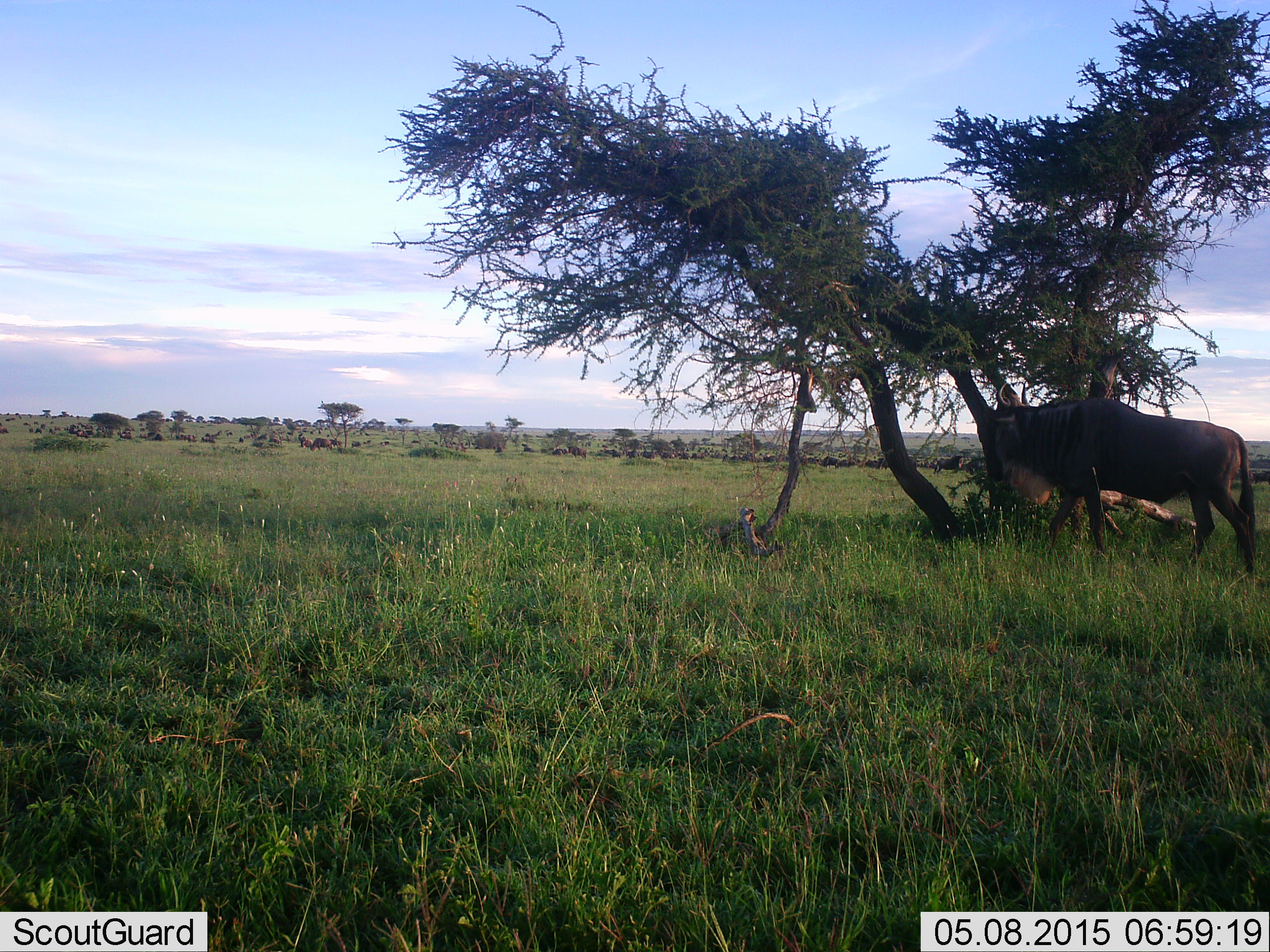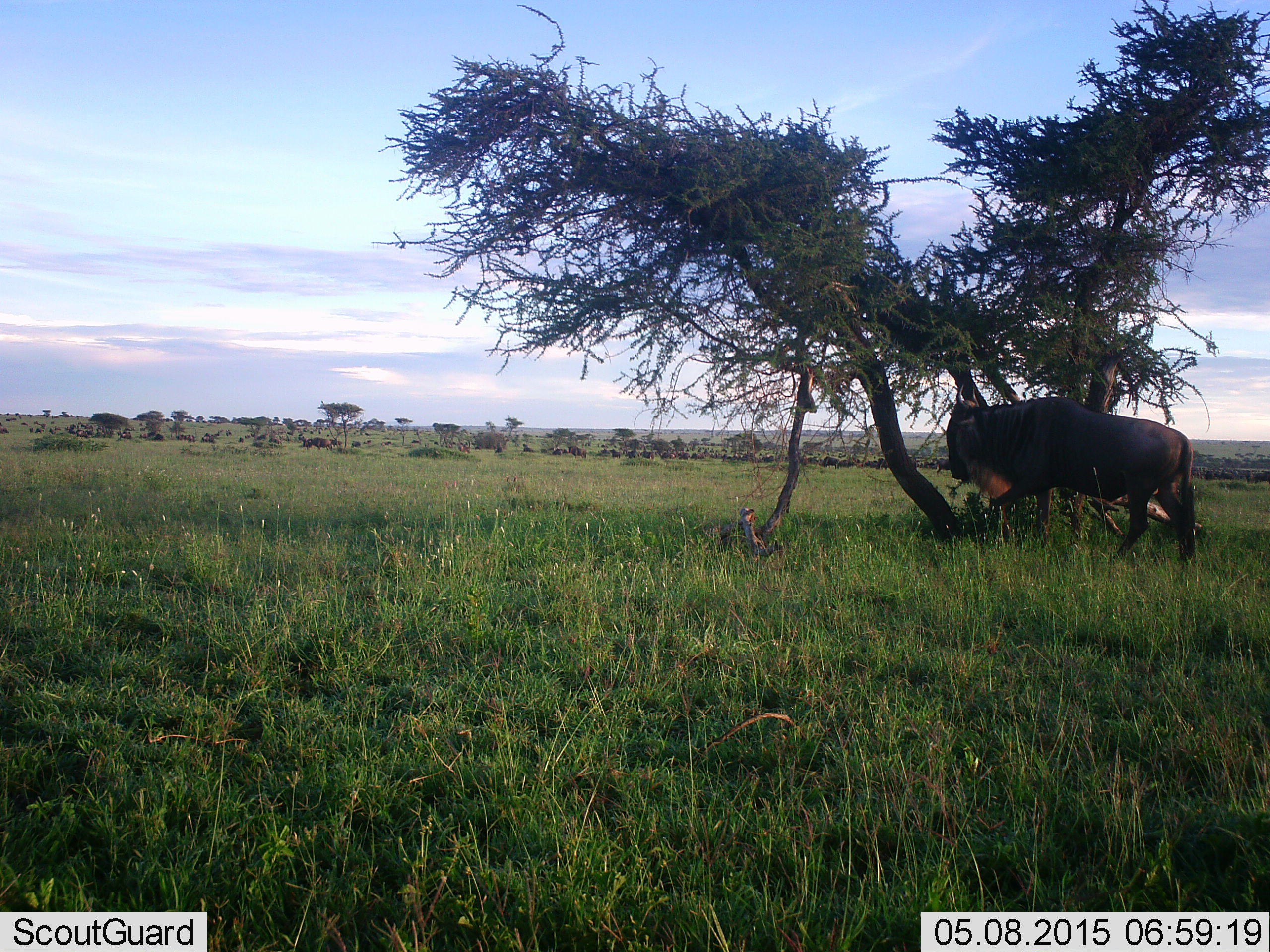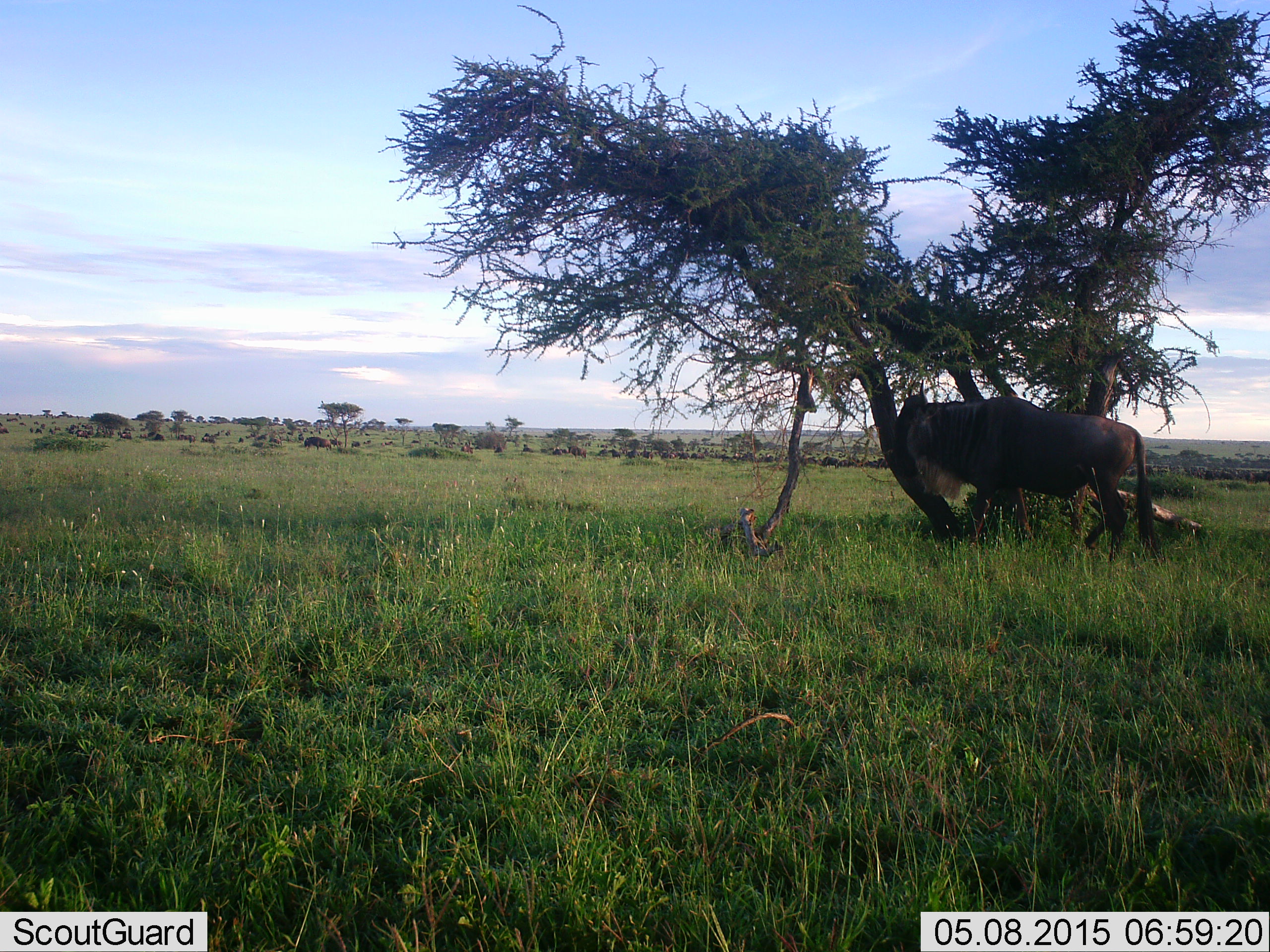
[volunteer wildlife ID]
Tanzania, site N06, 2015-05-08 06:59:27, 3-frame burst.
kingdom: Animalia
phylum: Chordata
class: Mammalia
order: Artiodactyla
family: Bovidae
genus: Connochaetes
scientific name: Connochaetes taurinus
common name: blue wildebeest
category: wildebeest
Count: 3.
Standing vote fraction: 60%.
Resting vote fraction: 20%.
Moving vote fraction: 90%.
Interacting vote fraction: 0%.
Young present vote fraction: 0%.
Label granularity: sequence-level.